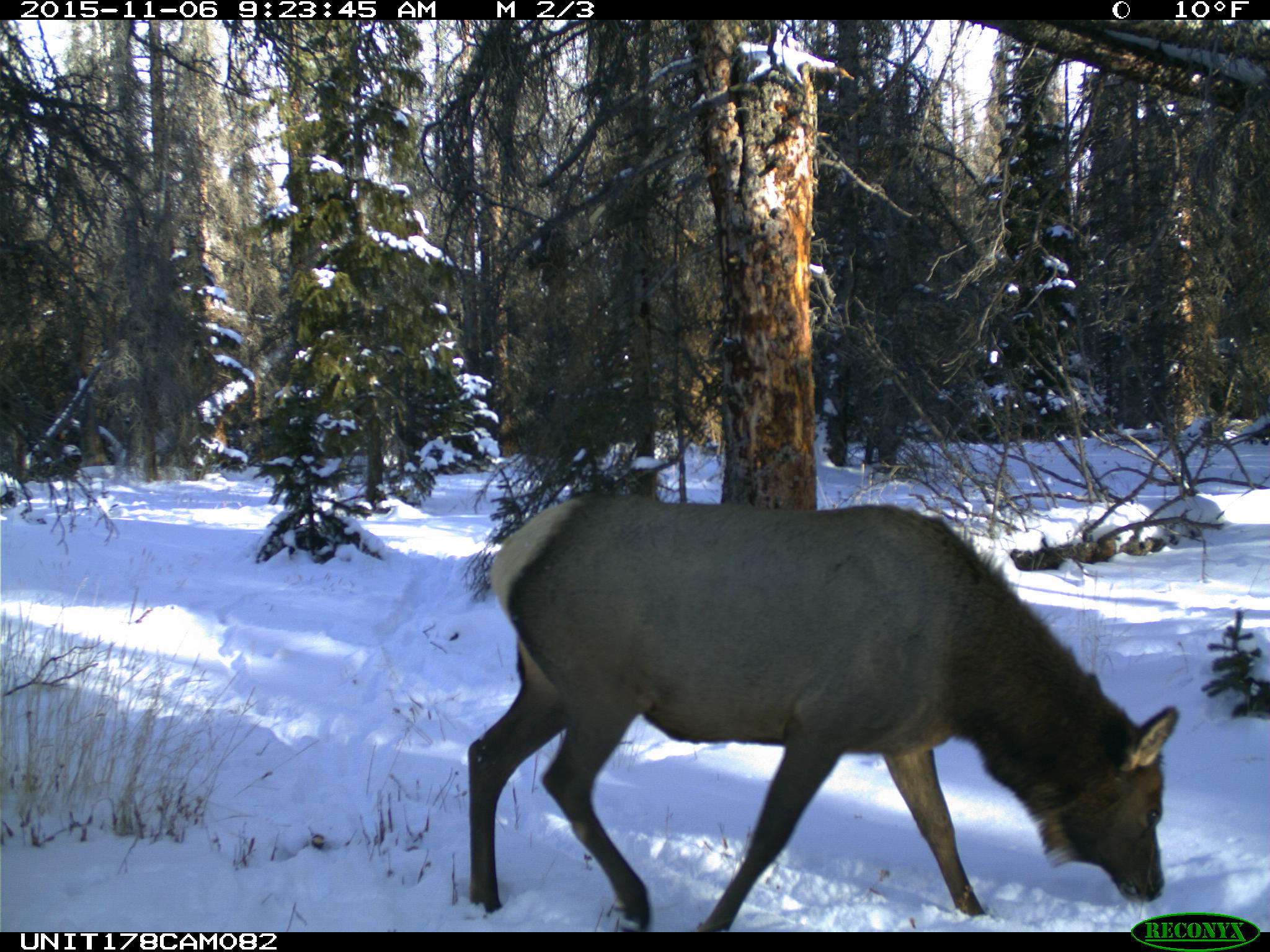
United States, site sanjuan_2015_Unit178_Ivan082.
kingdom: Animalia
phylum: Chordata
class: Mammalia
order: Artiodactyla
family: Cervidae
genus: Cervus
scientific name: Cervus elaphus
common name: red deer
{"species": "Cervus elaphus (red deer)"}